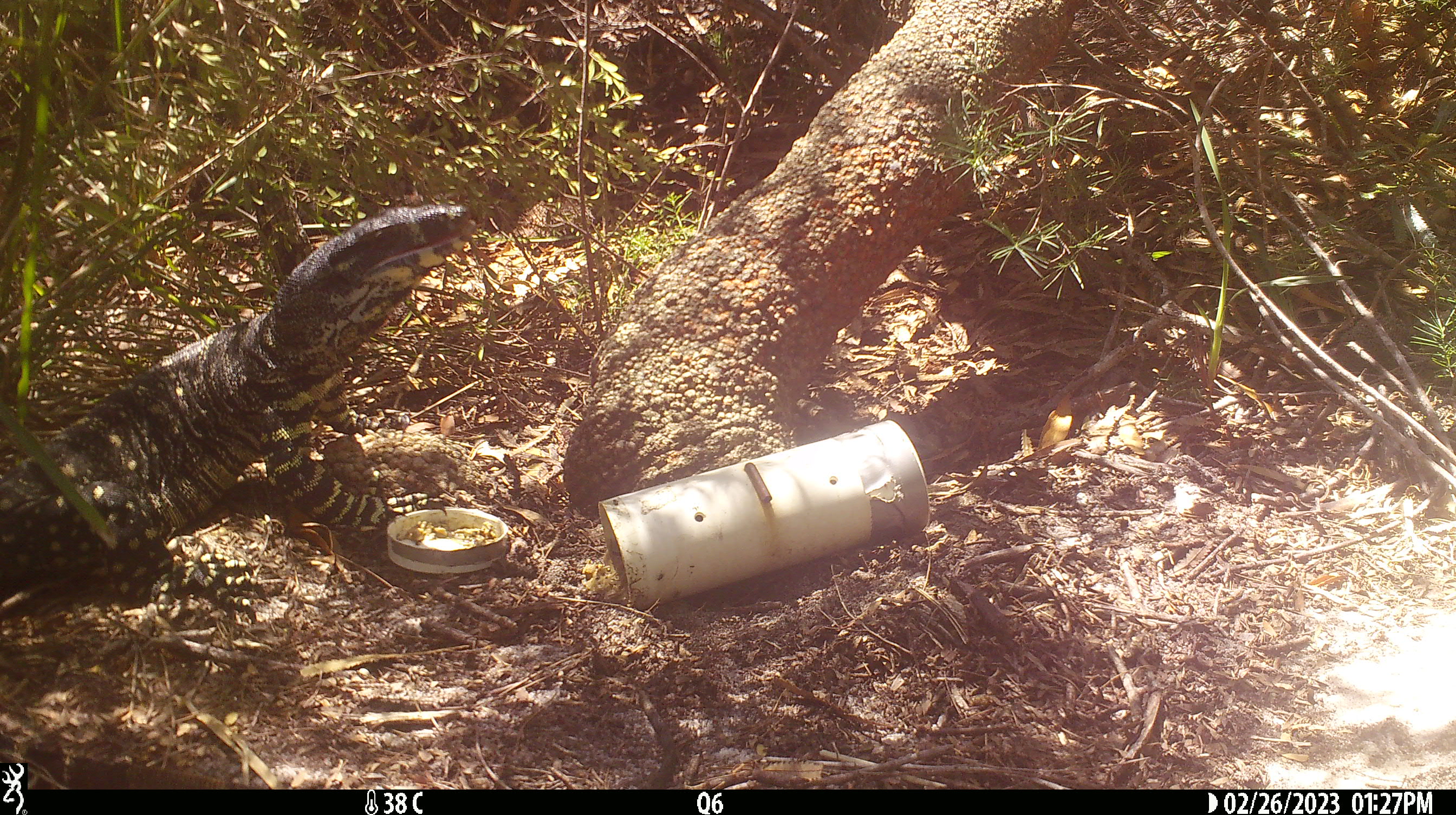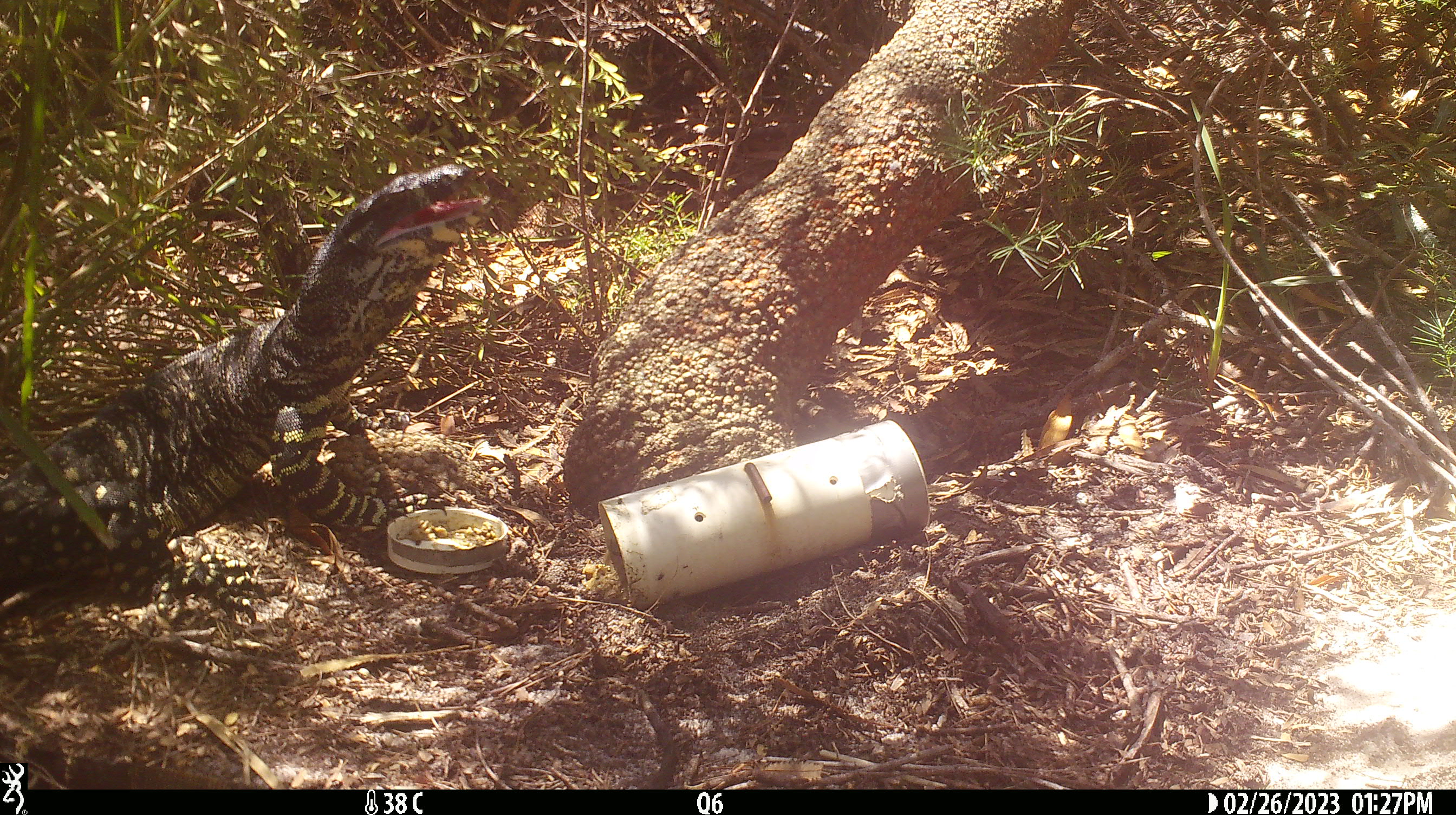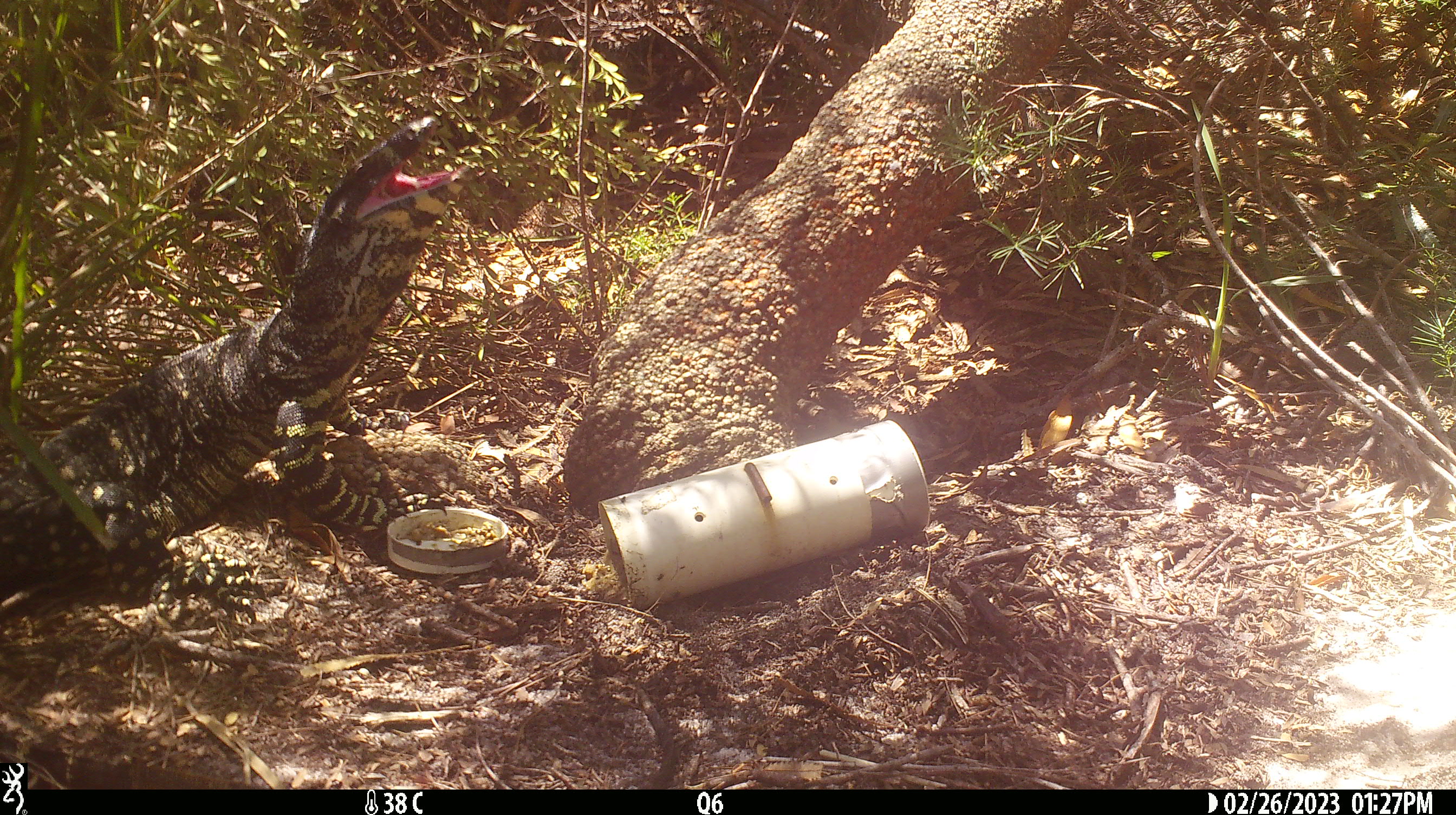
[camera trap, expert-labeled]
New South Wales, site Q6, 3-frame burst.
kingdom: Animalia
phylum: Chordata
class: Reptilia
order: Squamata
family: Varanidae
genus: Varanus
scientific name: Varanus varius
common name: lace monitor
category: goanna